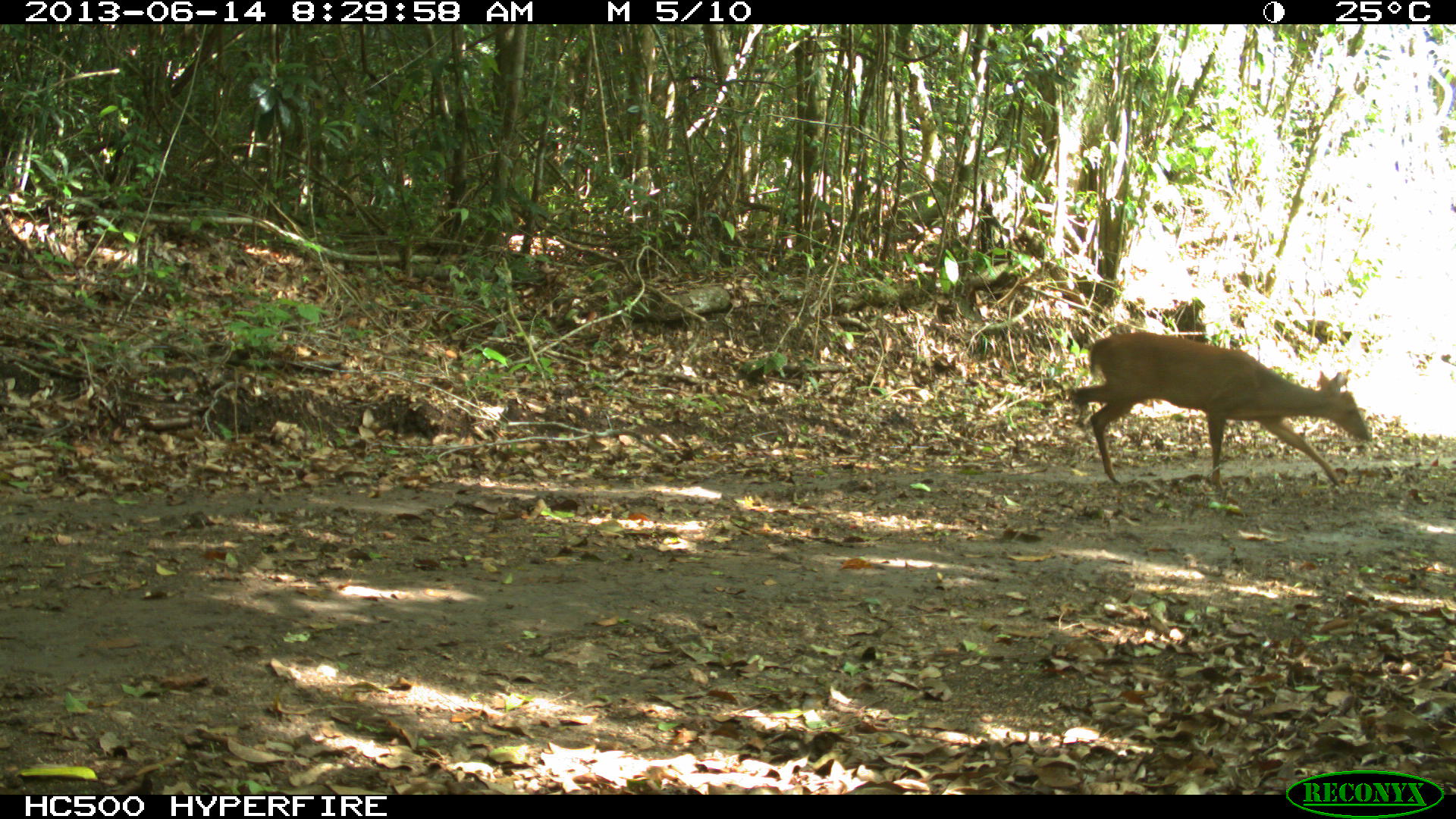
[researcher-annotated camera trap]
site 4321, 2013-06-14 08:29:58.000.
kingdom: Animalia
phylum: Chordata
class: Mammalia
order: Artiodactyla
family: Cervidae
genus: Mazama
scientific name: Mazama temama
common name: central american red brocket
Mazama temama (central american red brocket), count 1, sex male.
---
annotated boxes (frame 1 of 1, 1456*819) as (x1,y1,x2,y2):
mazama temama: (1067,331,1372,492)